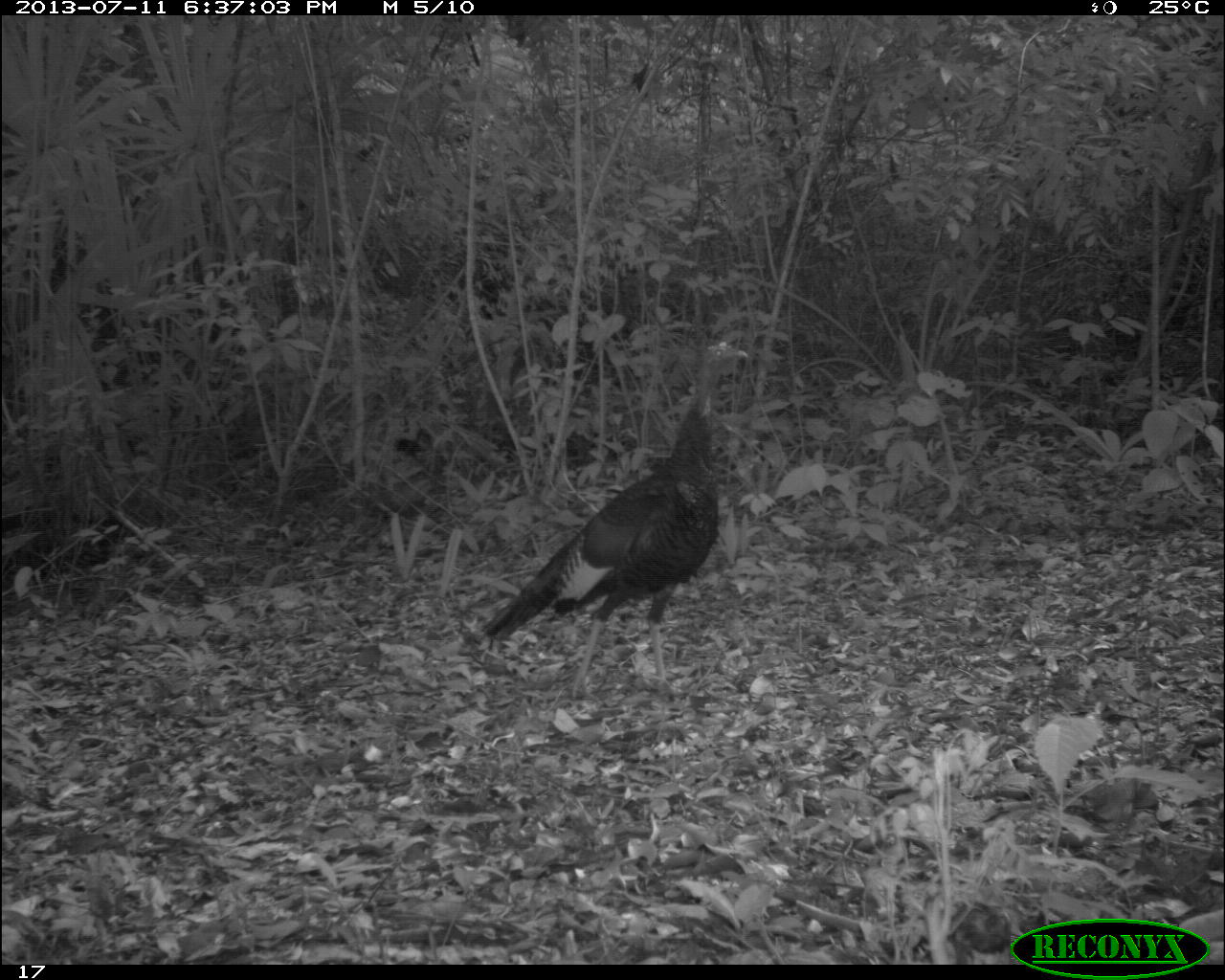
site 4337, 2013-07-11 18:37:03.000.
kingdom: Animalia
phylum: Chordata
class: Aves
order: Galliformes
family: Phasianidae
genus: Meleagris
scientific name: Meleagris ocellata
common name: ocellated turkey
Meleagris ocellata (ocellated turkey), count 2.